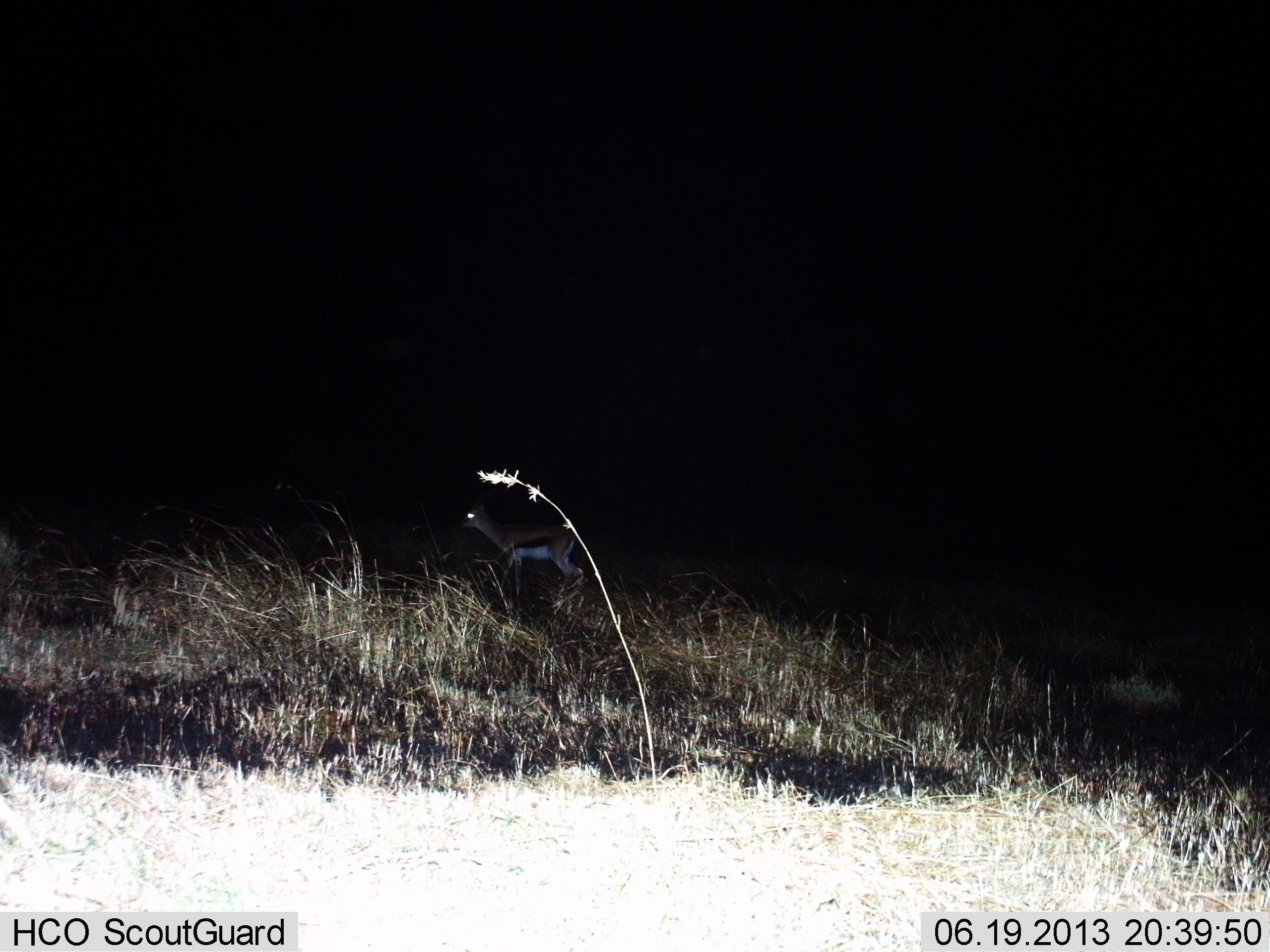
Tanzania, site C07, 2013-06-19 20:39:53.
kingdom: Animalia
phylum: Chordata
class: Mammalia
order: Artiodactyla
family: Bovidae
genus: Eudorcas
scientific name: Eudorcas thomsonii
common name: thomson's gazelle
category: gazellethomsons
Gazellethomsons (thomson's gazelle) (Eudorcas thomsonii), count 1. Behavior (volunteer vote fractions): standing 70%, resting 0%, moving 30%, interacting 0%. Young present (vote fraction): 0%. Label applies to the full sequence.